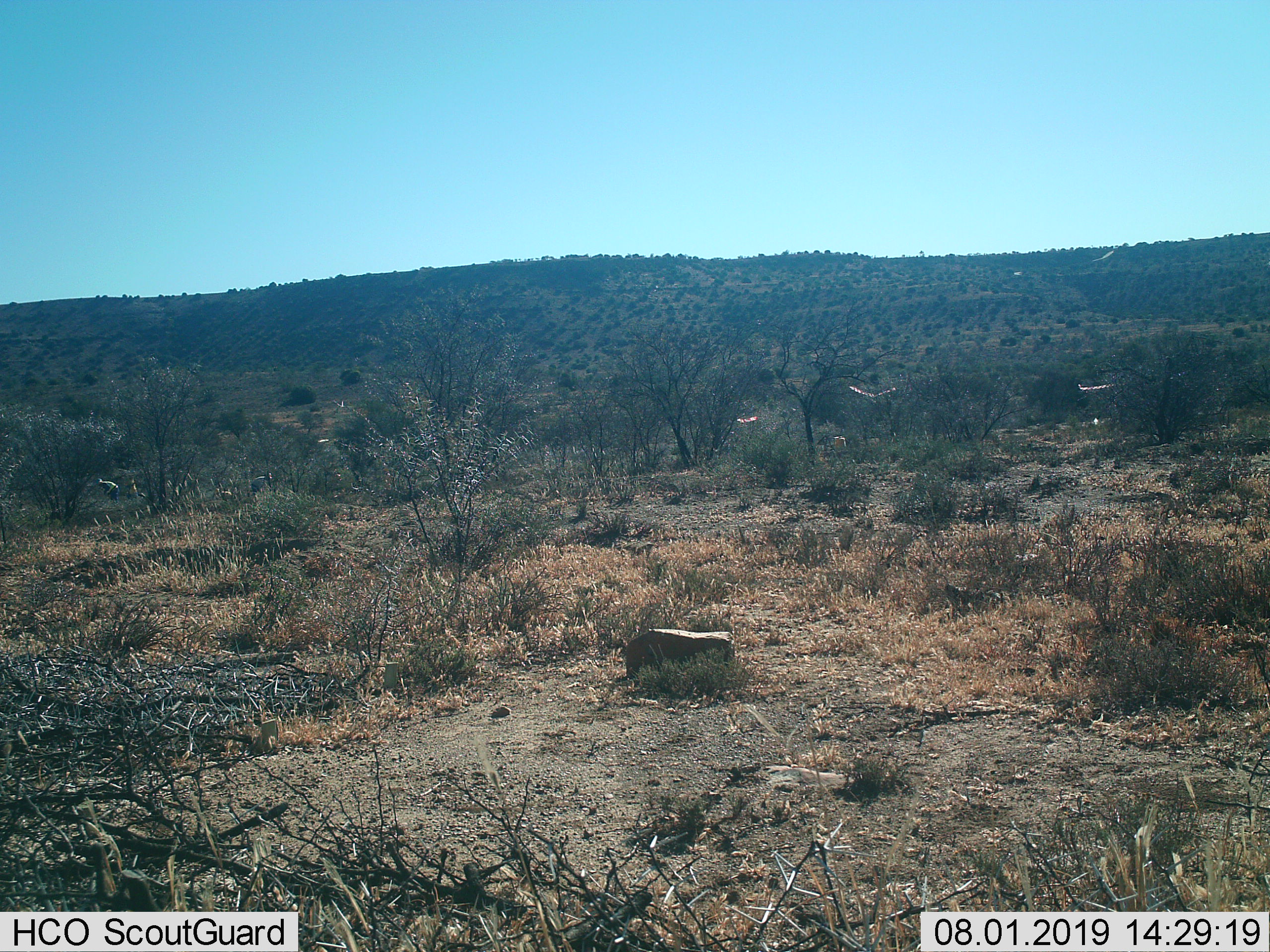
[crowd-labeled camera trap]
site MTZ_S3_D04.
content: unidentified animal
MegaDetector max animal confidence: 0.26